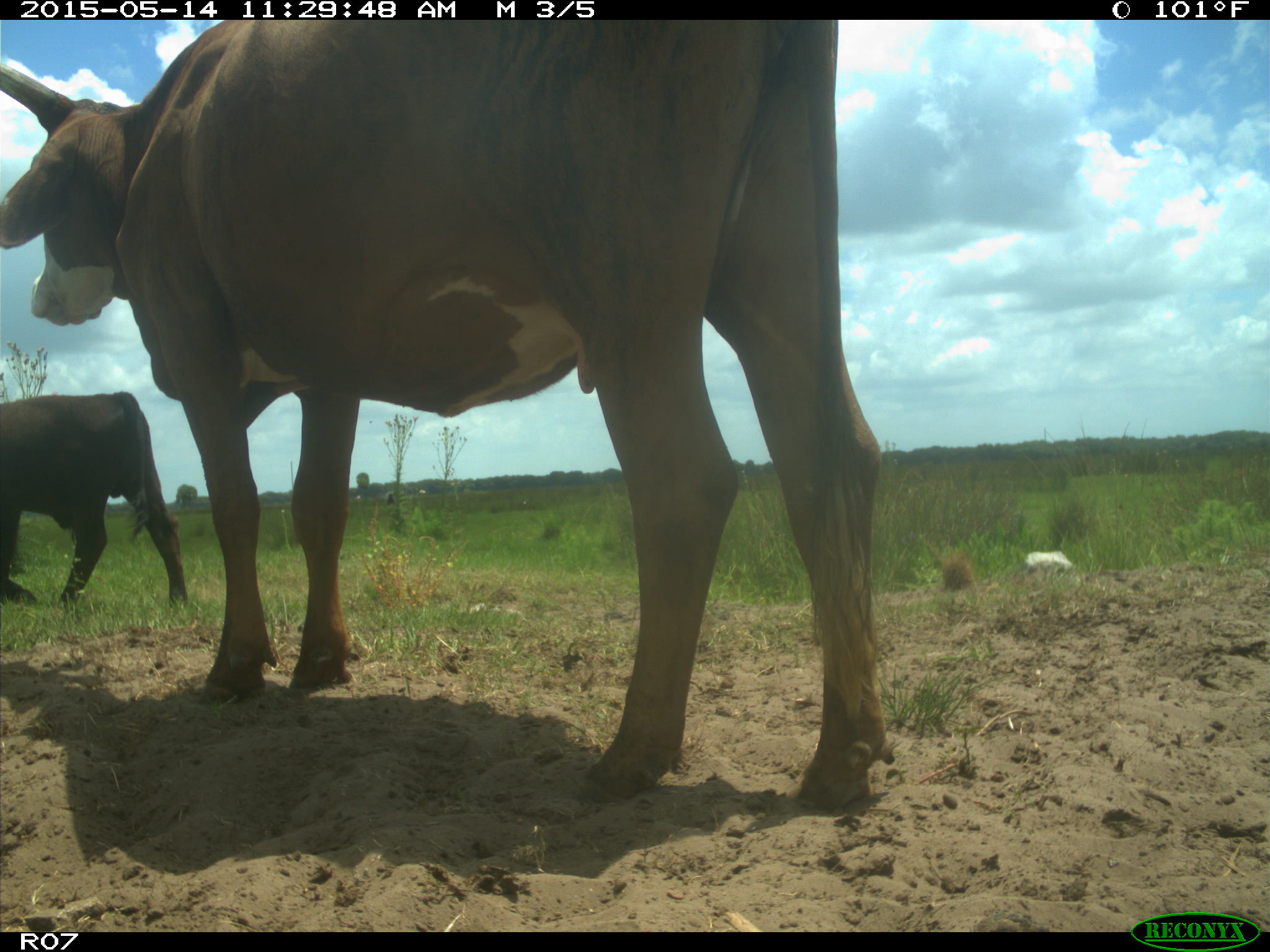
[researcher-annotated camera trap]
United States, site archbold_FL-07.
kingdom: Animalia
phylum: Chordata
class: Mammalia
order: Artiodactyla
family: Bovidae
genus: Bos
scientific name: Bos taurus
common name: domestic cow